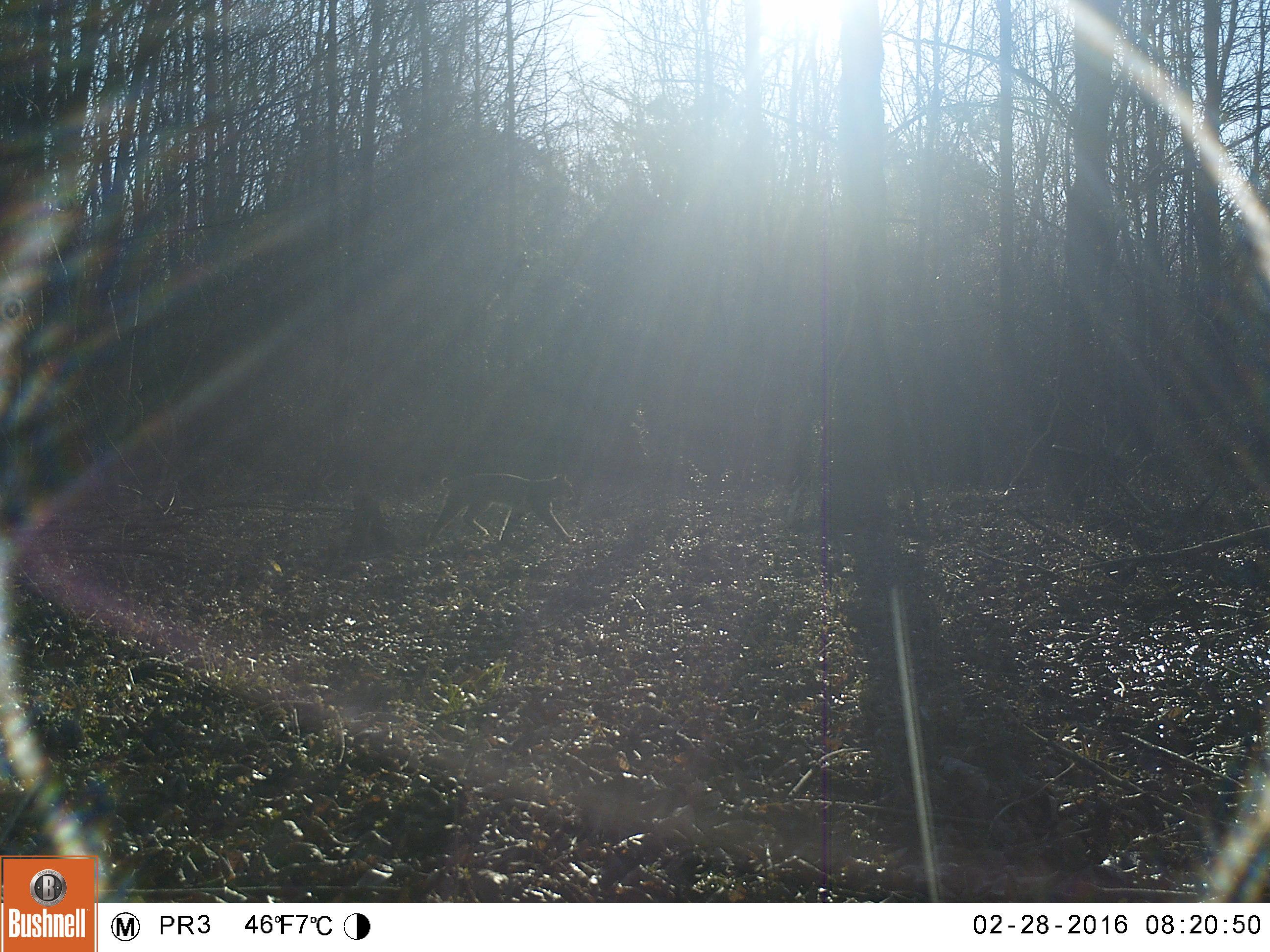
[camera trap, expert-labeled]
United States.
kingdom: Animalia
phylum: Chordata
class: Mammalia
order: Carnivora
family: Felidae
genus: Lynx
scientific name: Lynx rufus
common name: bobcat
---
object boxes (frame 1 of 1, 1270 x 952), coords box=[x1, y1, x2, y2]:
Bobcat: box=[421, 466, 581, 547]